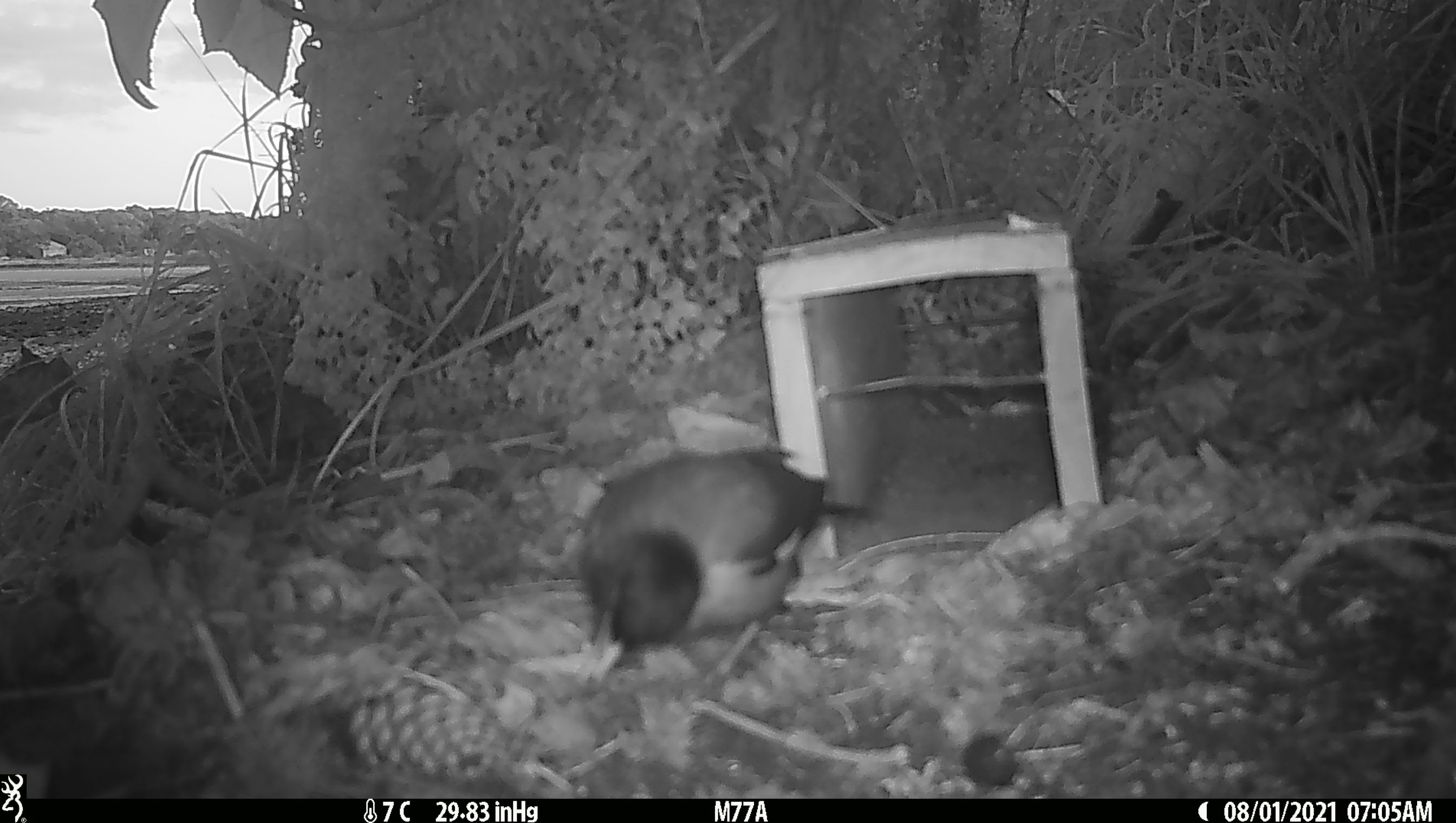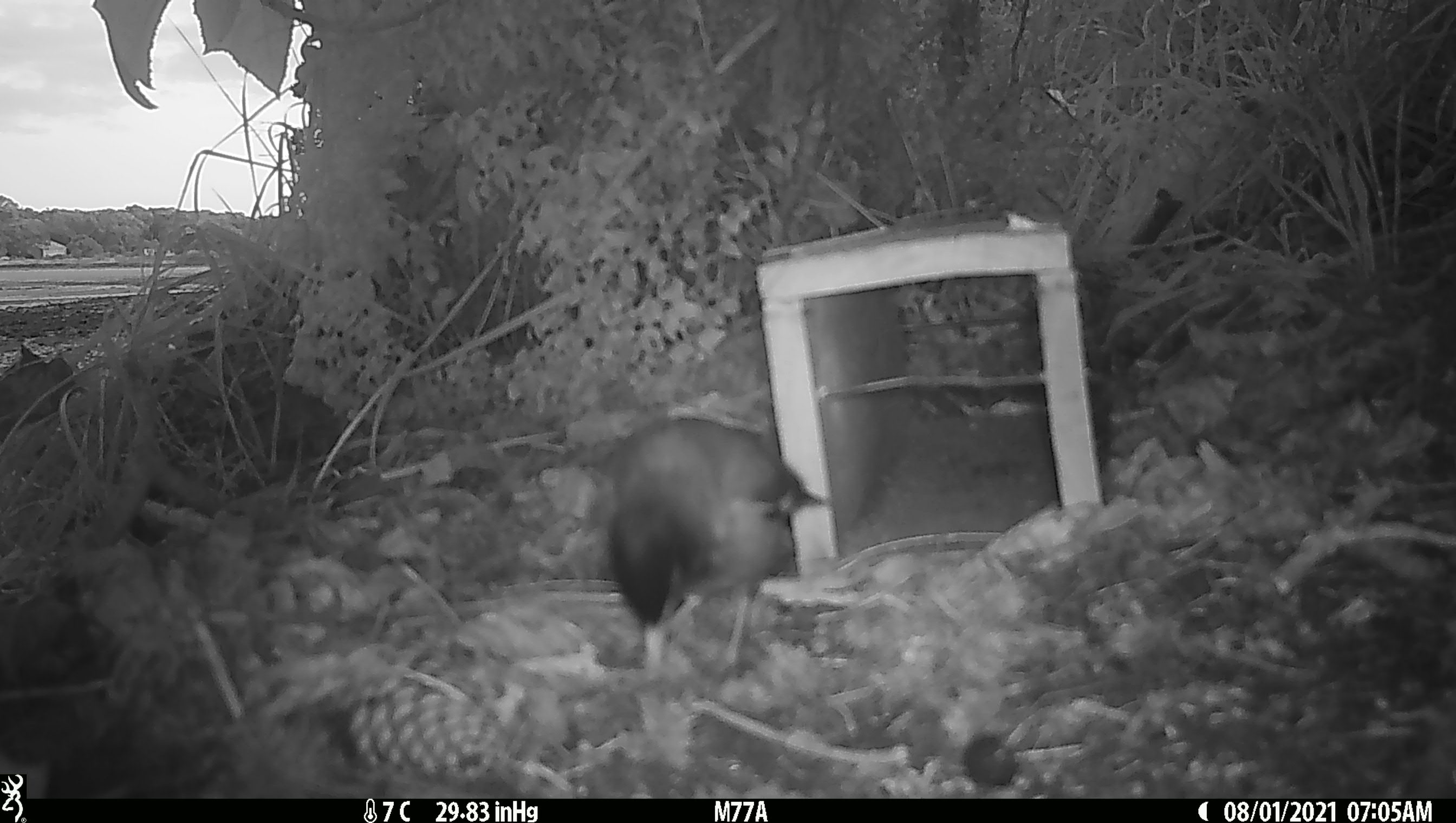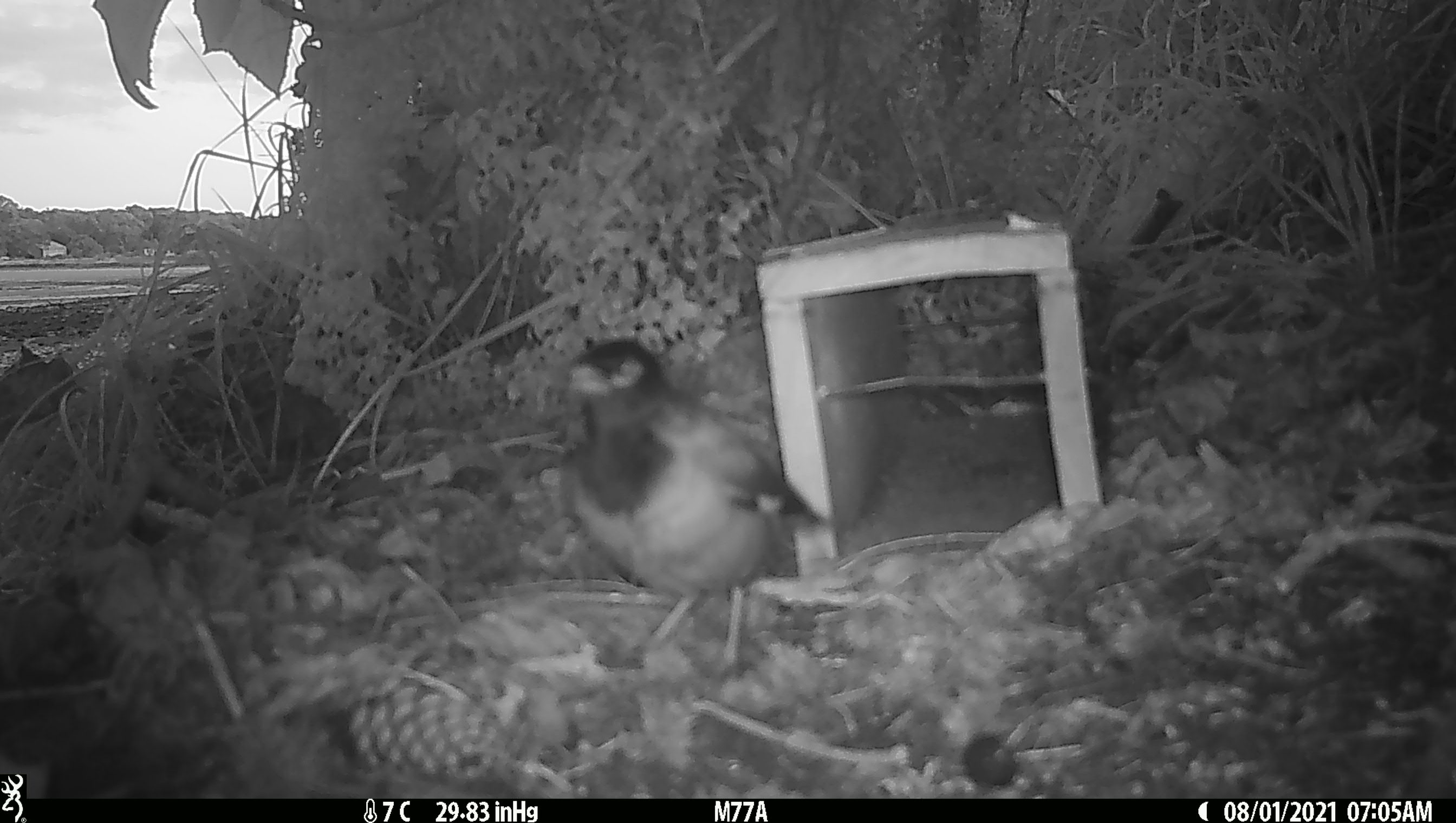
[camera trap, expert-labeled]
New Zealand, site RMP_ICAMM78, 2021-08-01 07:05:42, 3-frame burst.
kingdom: Animalia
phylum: Chordata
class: Aves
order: Passeriformes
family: Sturnidae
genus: Acridotheres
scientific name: Acridotheres tristis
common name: common myna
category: myna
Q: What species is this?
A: Myna (common myna) (Acridotheres tristis).